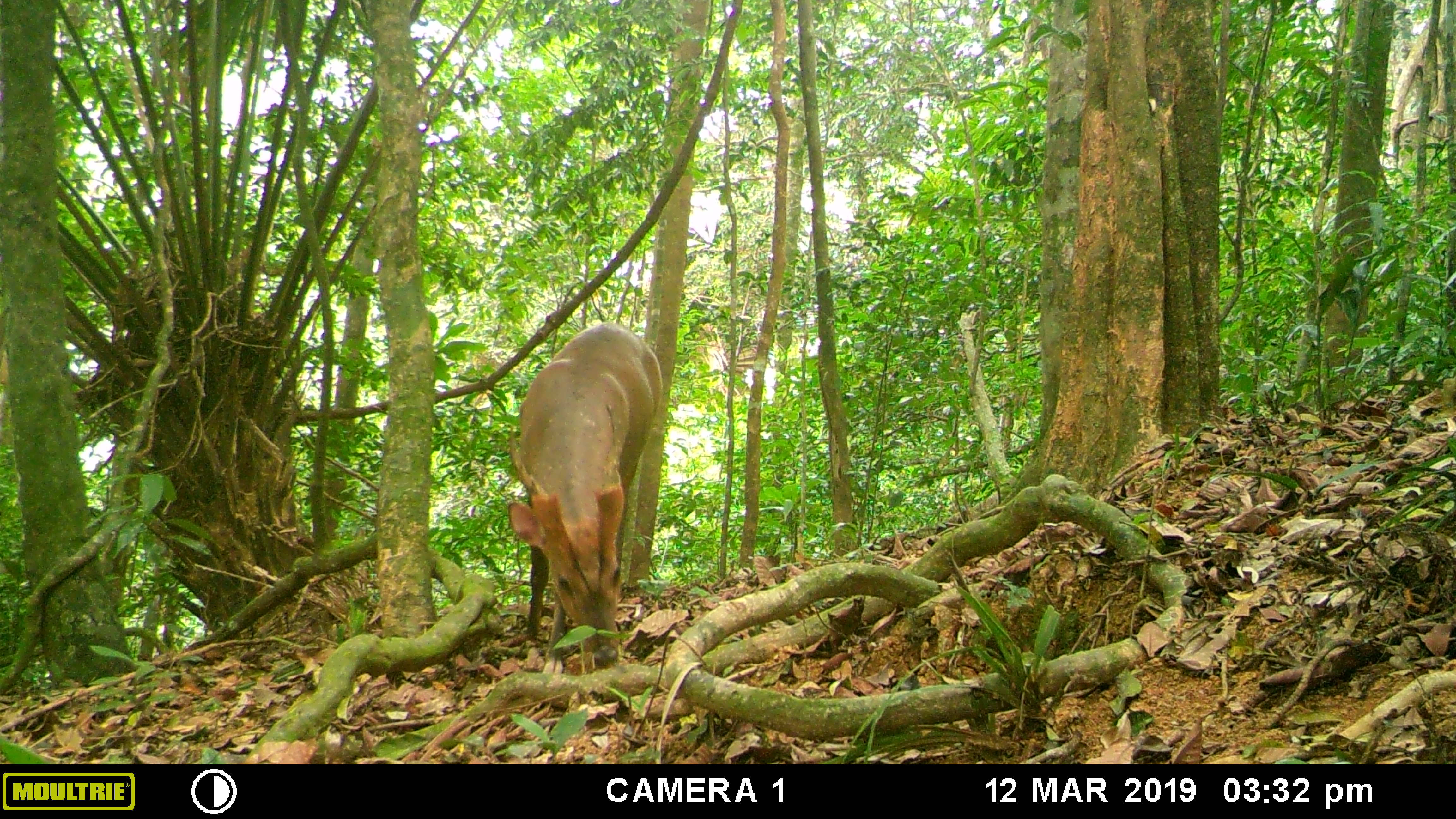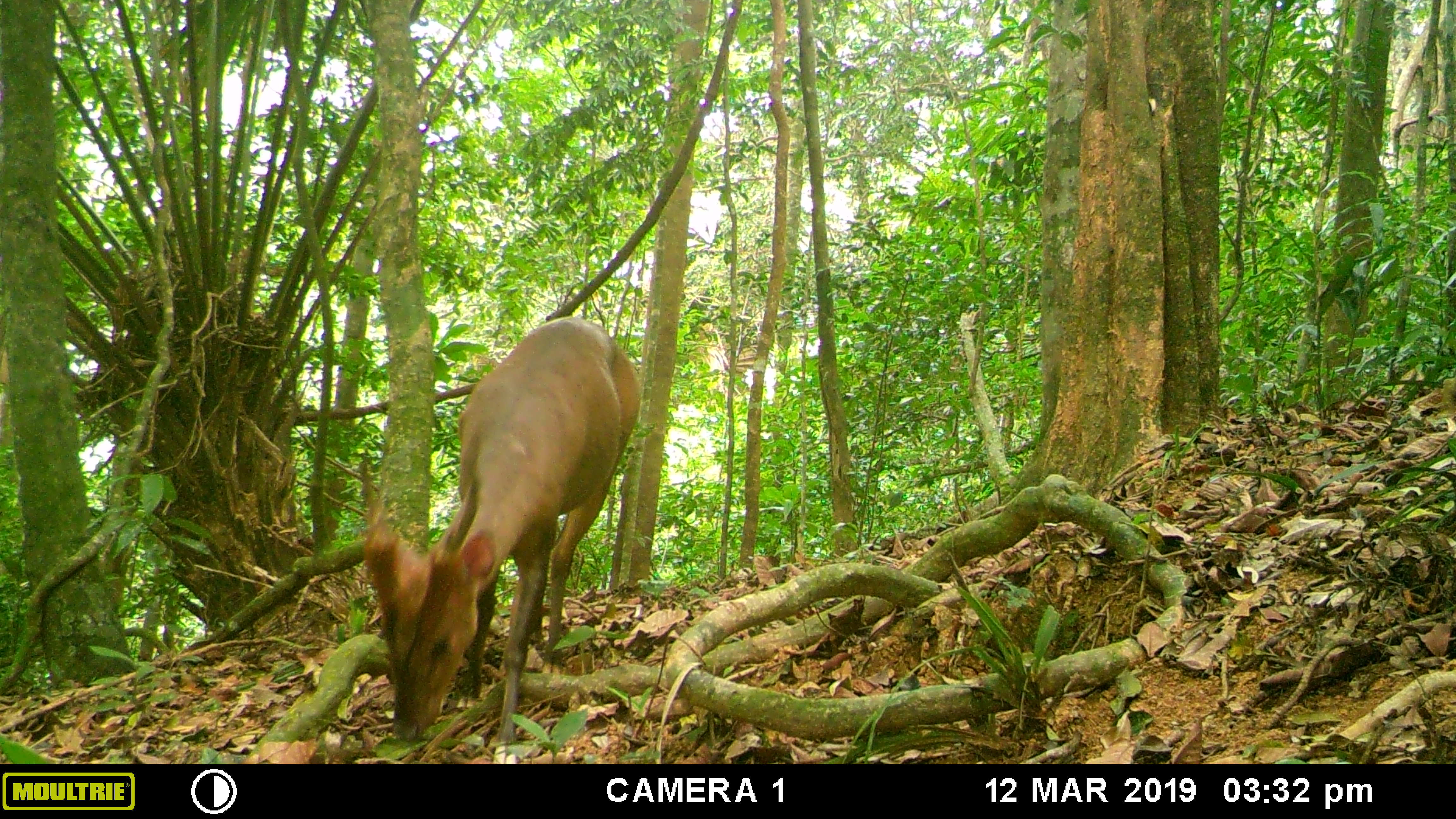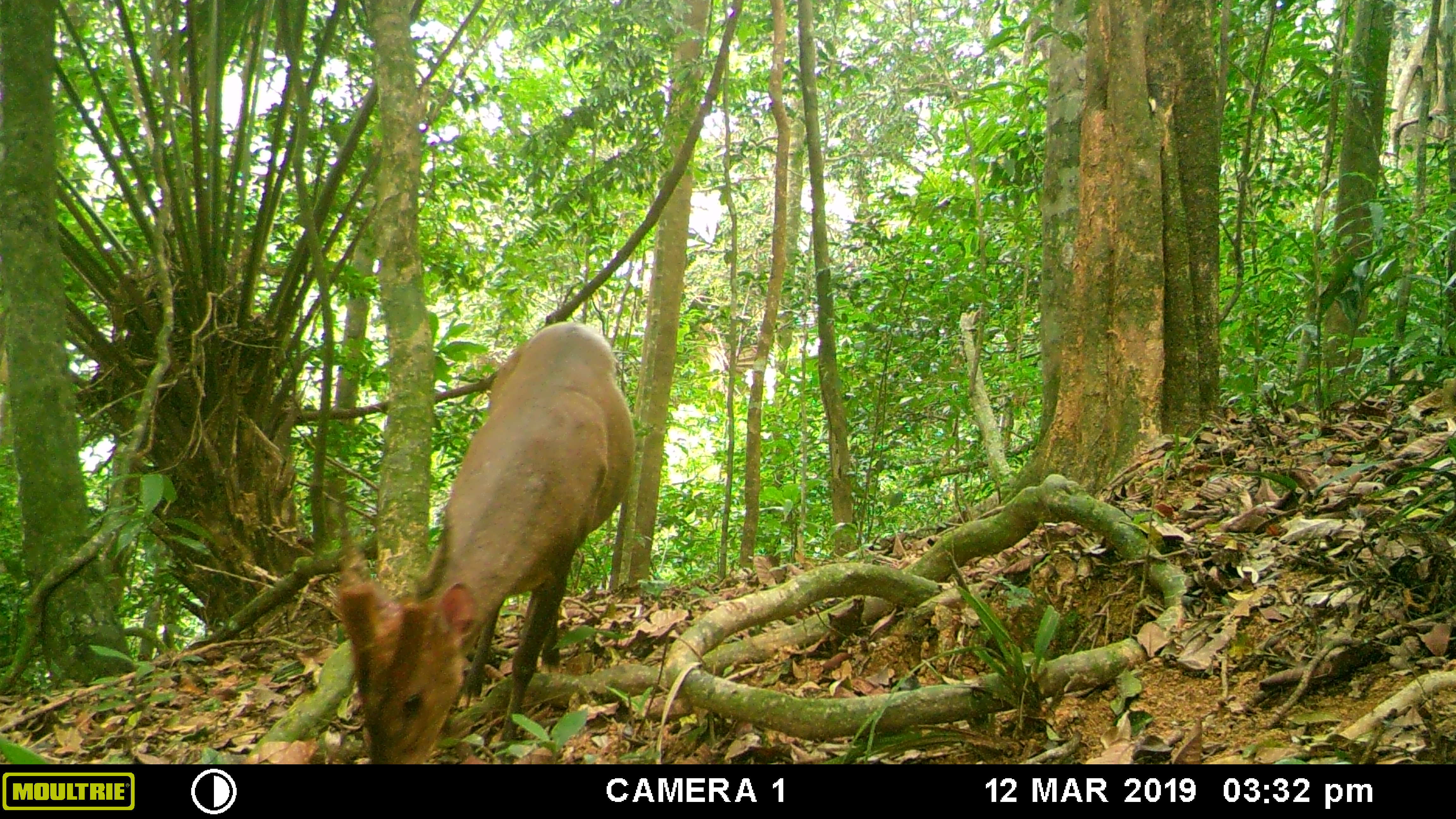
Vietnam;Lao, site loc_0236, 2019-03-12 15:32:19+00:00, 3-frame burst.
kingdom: Animalia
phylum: Chordata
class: Mammalia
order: Artiodactyla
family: Cervidae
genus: Muntiacus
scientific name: Muntiacus vuquangensis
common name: large-antlered muntjac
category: large antlered muntjac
Large antlered muntjac (large-antlered muntjac) (Muntiacus vuquangensis). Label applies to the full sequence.